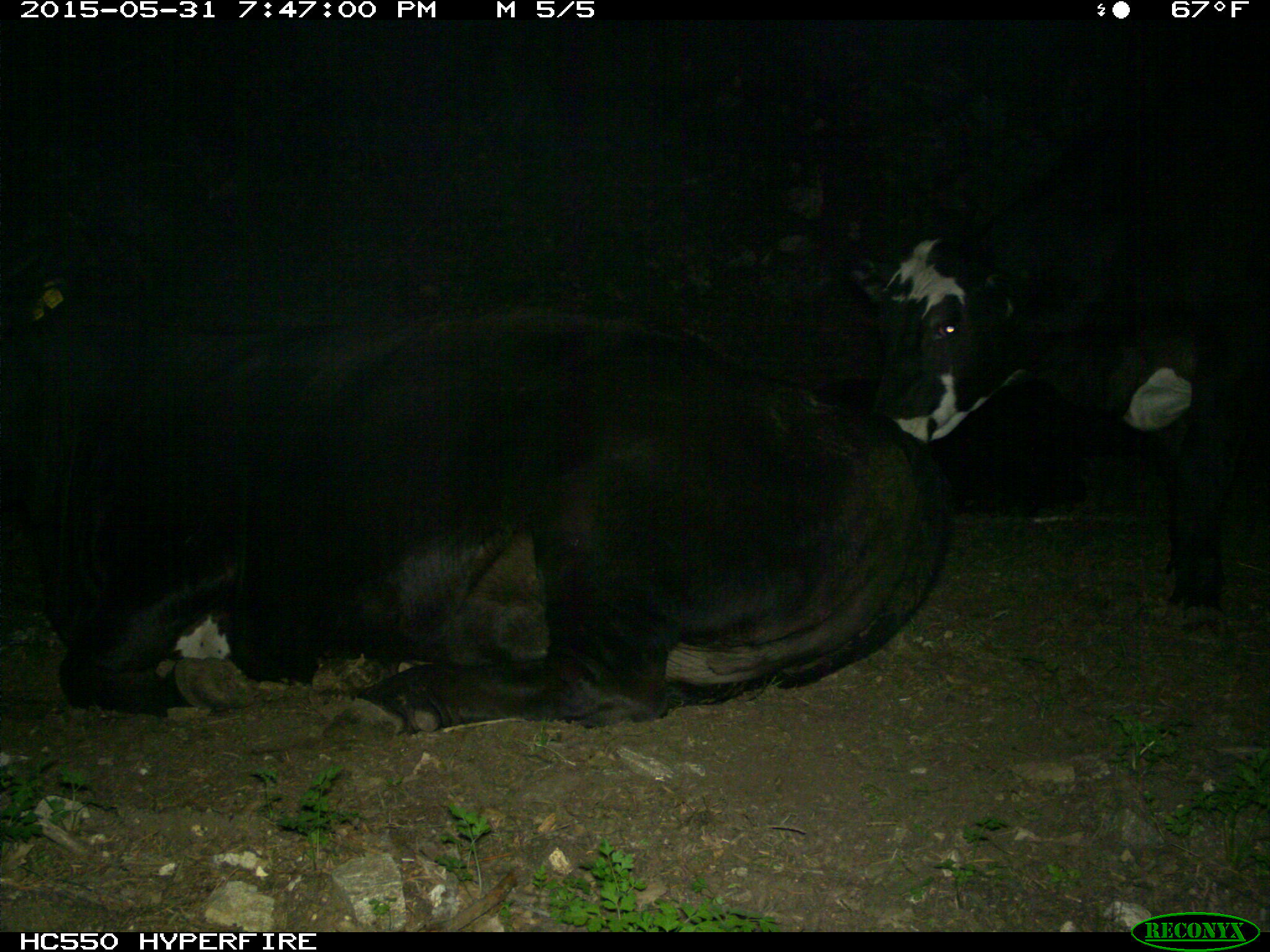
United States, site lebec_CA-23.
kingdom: Animalia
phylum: Chordata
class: Mammalia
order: Artiodactyla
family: Bovidae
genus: Bos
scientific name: Bos taurus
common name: domestic cow